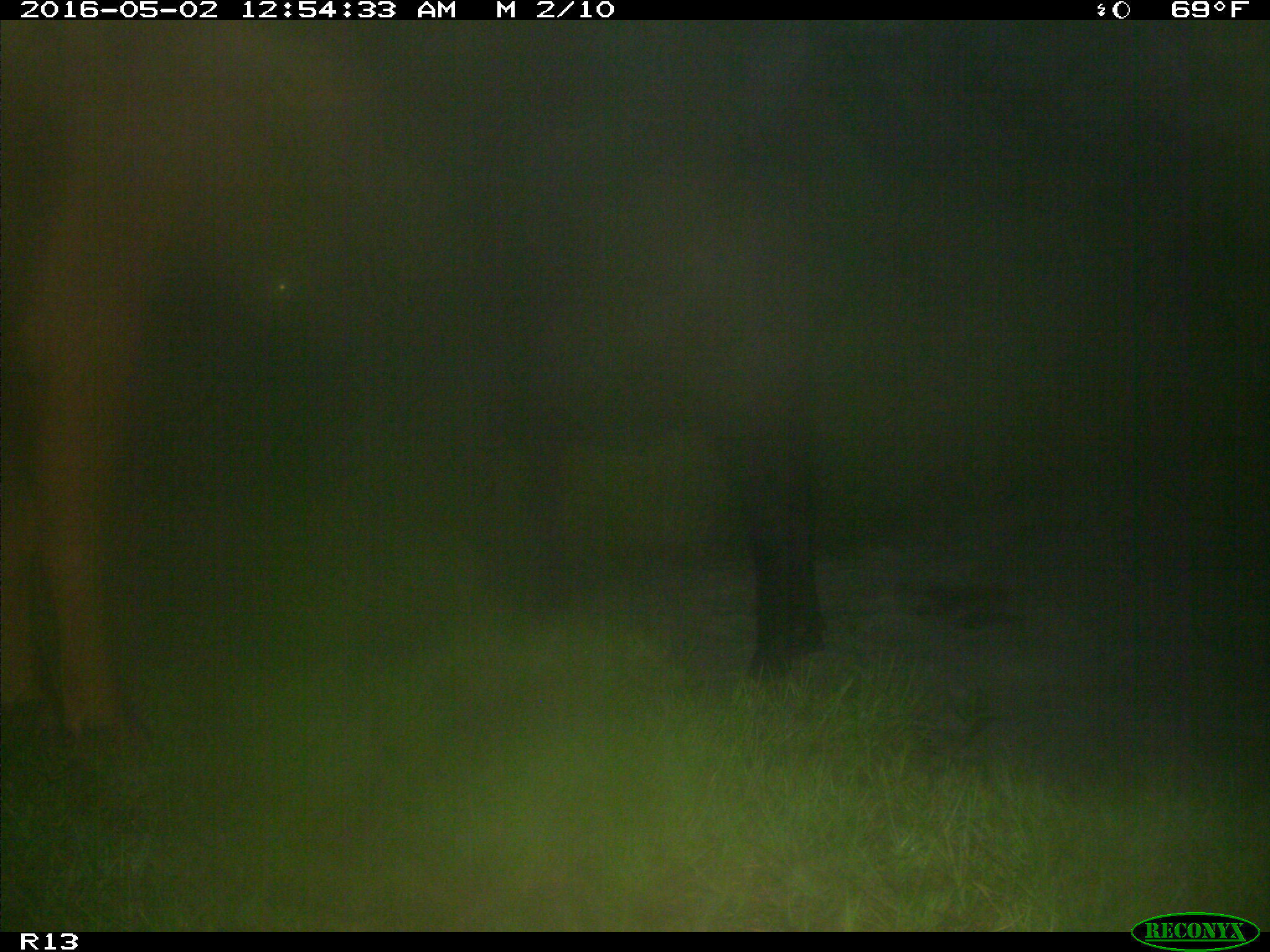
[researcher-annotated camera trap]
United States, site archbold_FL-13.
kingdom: Animalia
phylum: Chordata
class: Mammalia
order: Artiodactyla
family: Bovidae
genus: Bos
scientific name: Bos taurus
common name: domestic cow